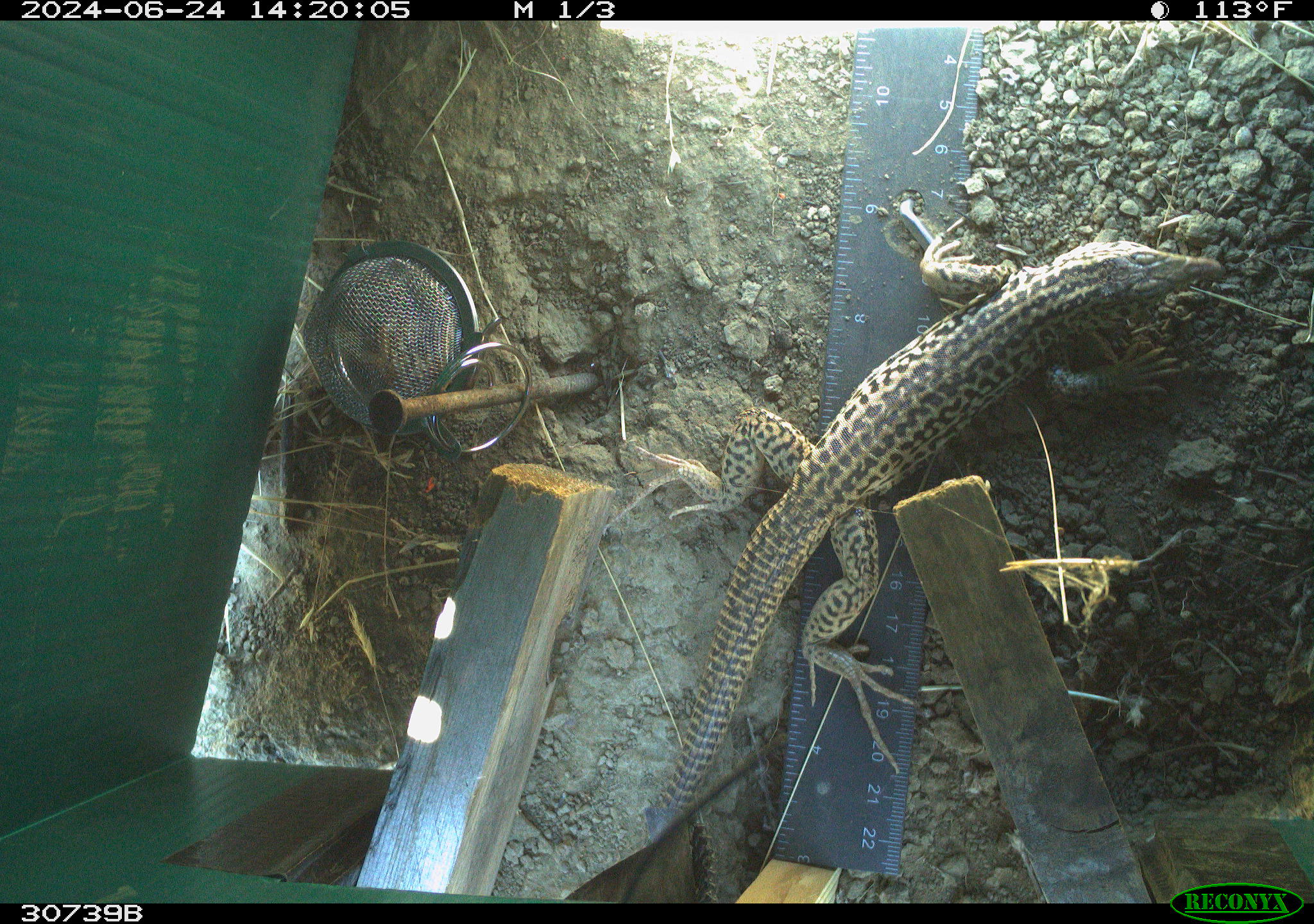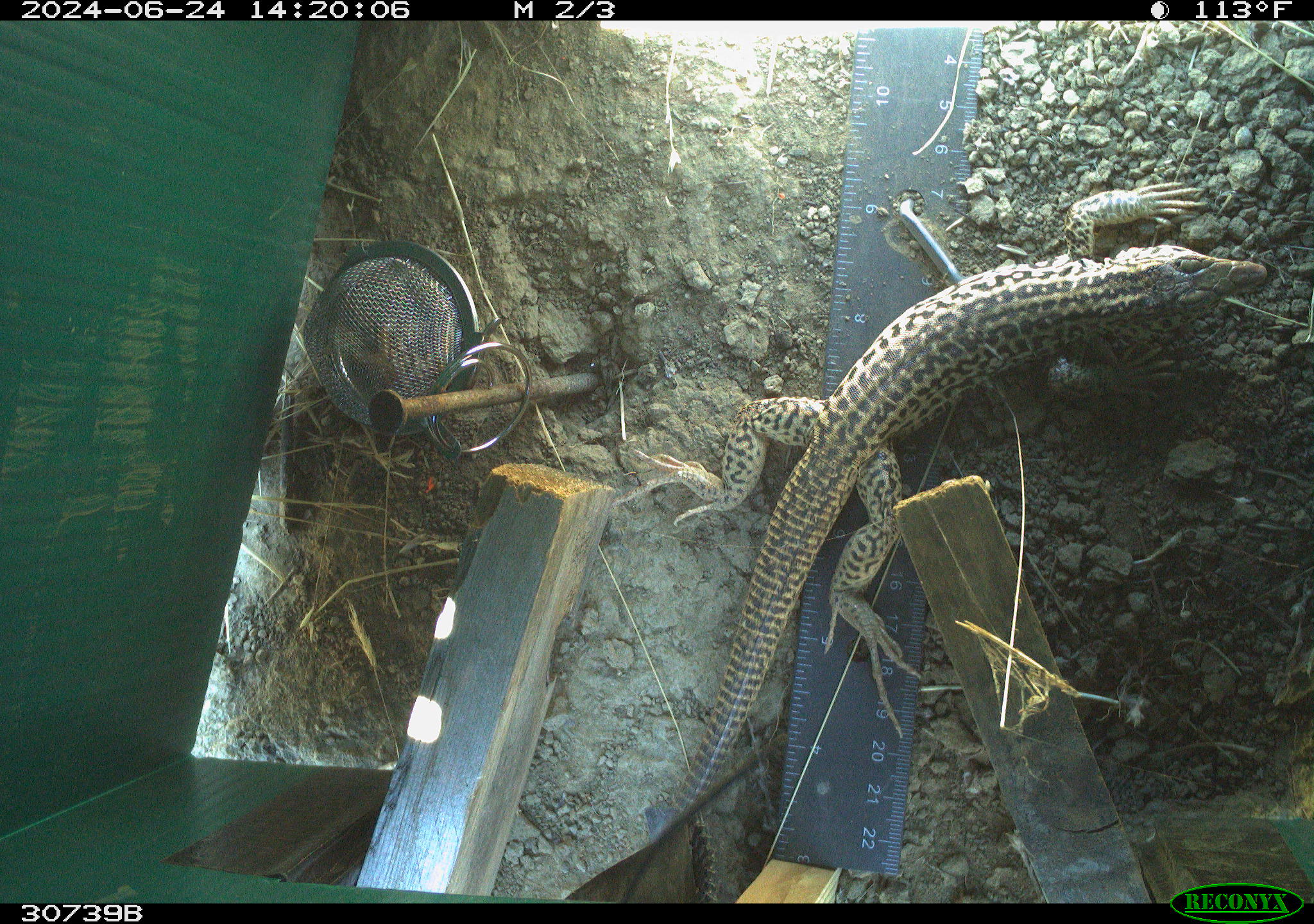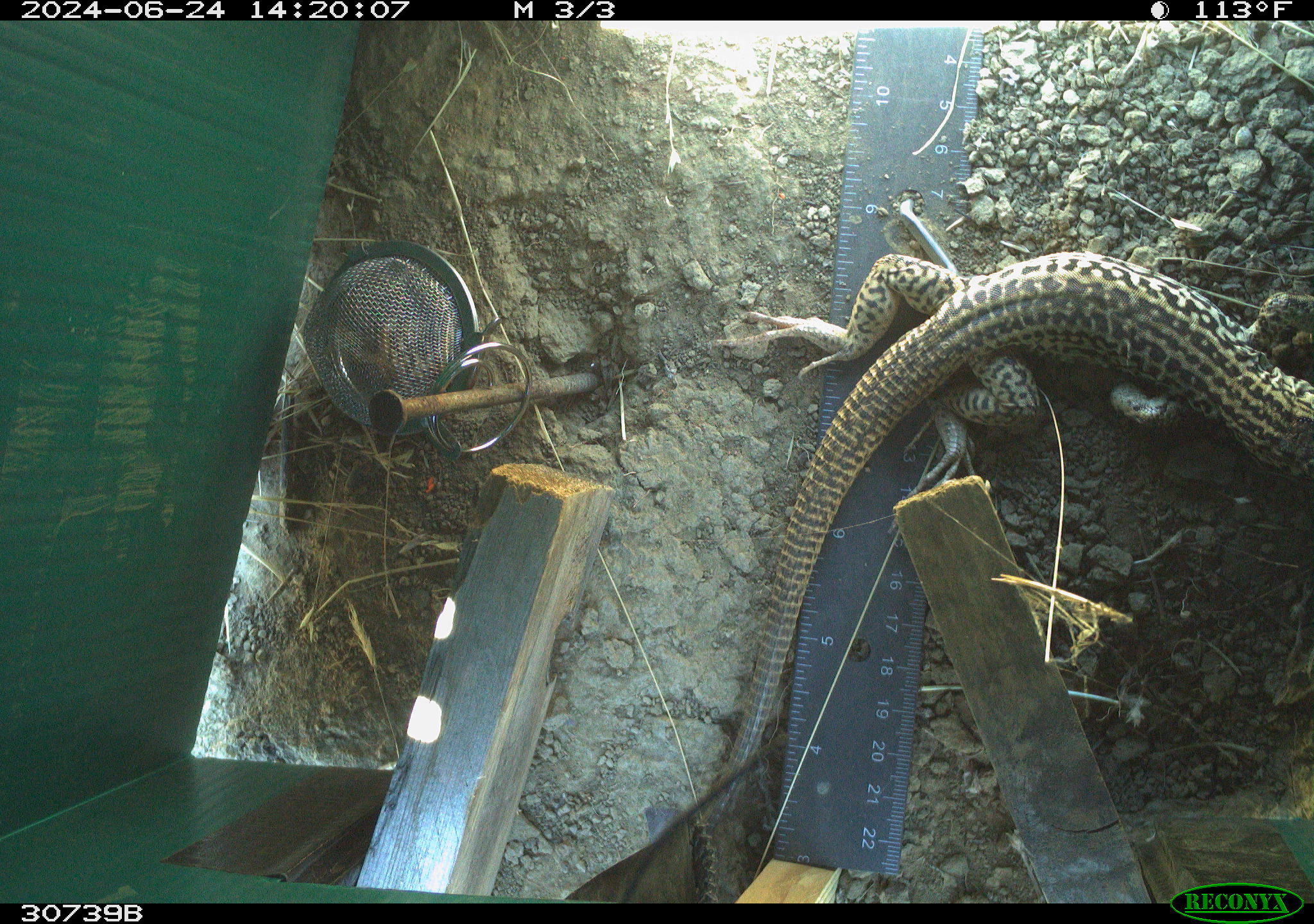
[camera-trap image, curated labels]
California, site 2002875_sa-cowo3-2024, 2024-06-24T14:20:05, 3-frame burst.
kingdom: Animalia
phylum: Chordata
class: Reptilia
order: Squamata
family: Teiidae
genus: Aspidoscelis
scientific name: Aspidoscelis tigris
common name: western whiptail